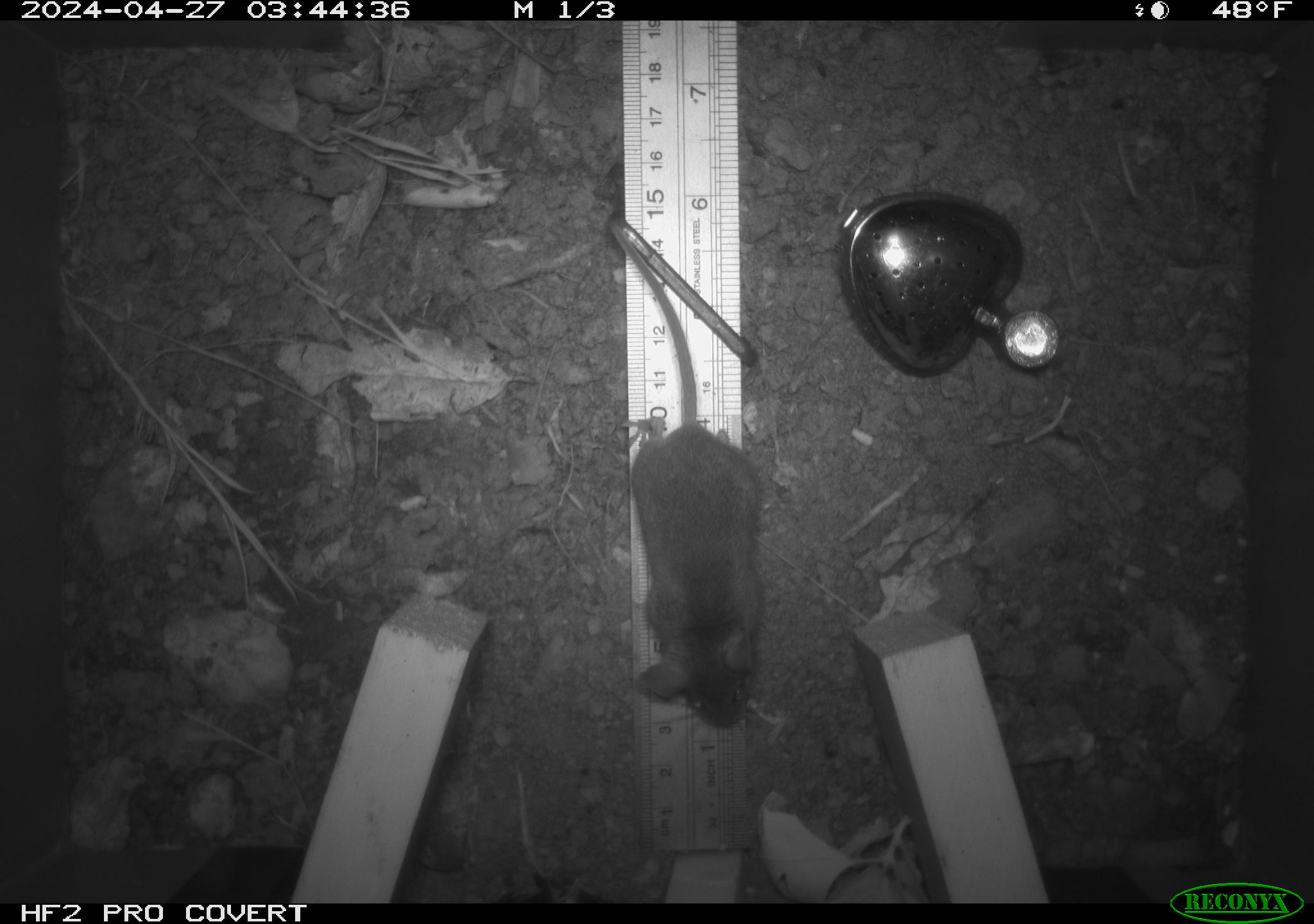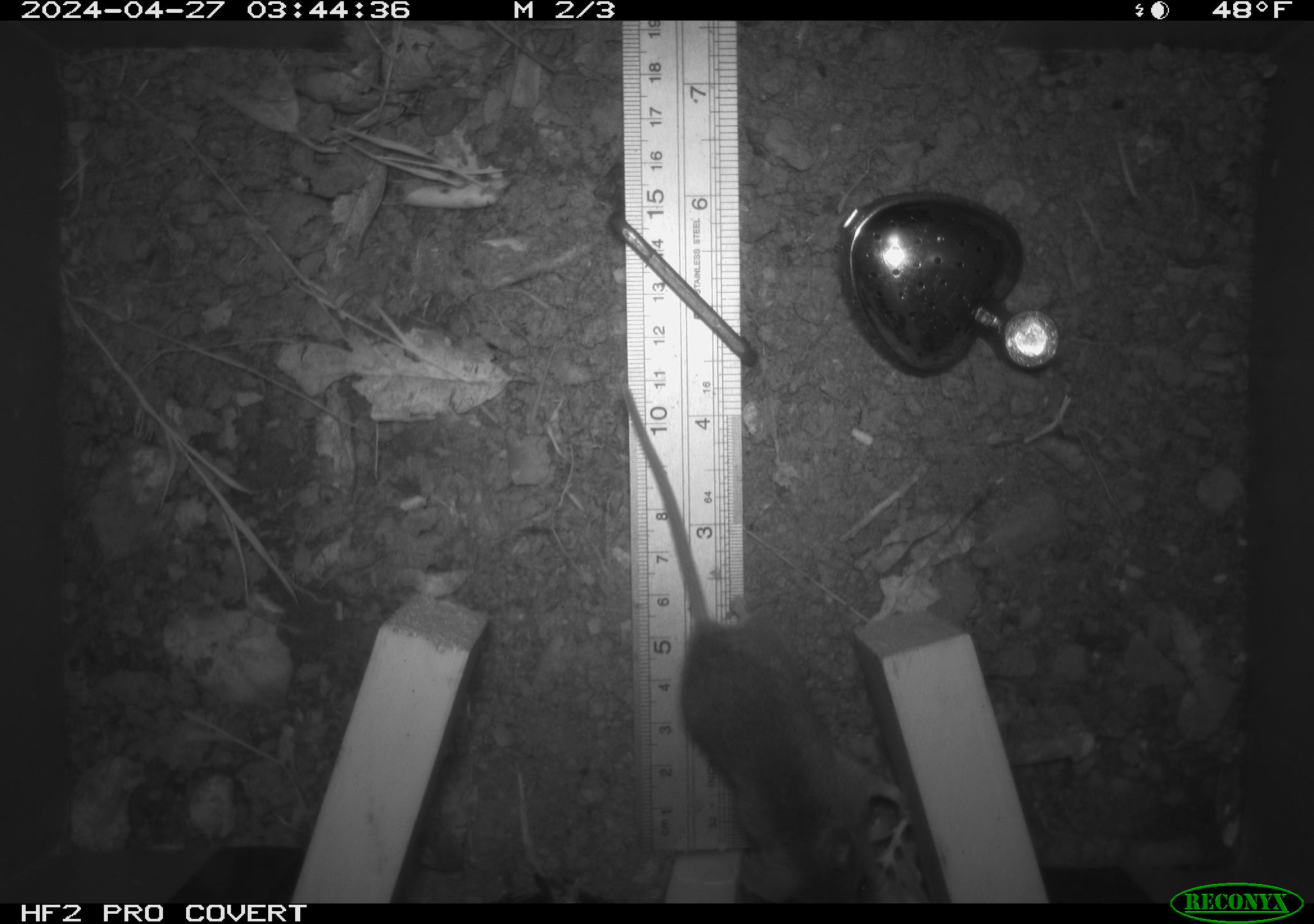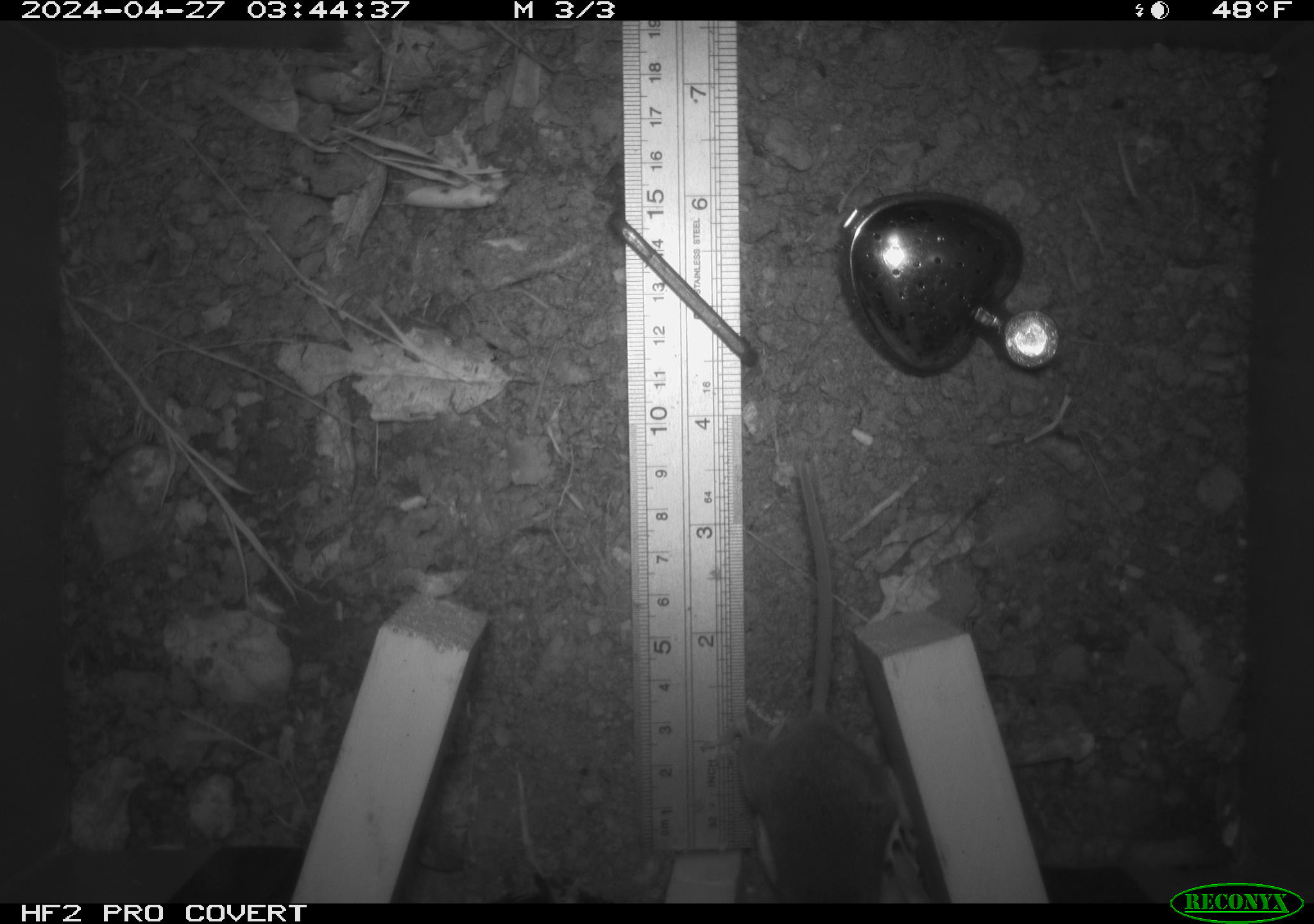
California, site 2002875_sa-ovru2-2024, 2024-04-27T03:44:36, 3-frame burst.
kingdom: Animalia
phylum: Chordata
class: Mammalia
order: Rodentia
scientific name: Rodentia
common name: rodent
Rodent (Rodentia).